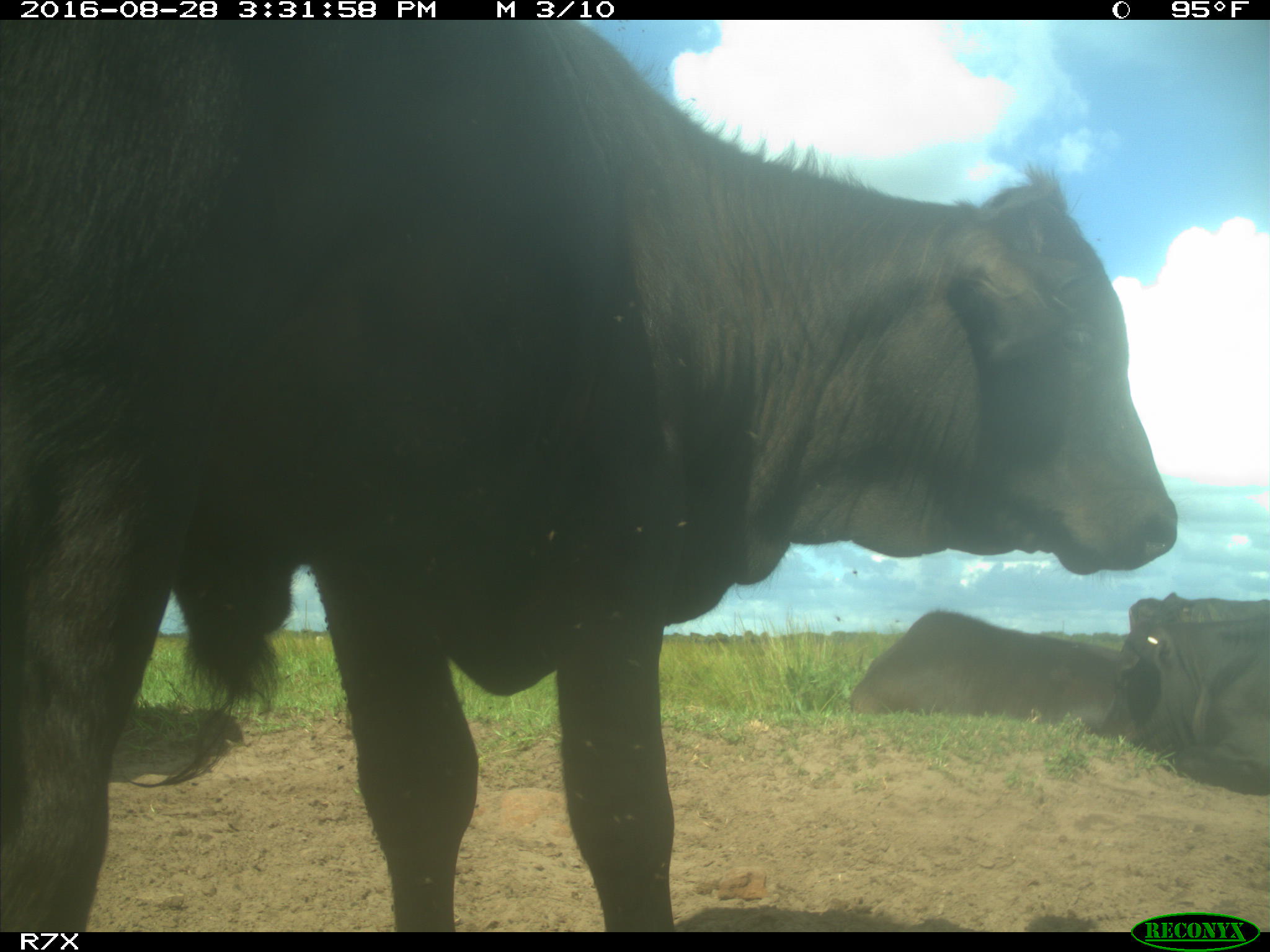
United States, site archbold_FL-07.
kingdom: Animalia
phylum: Chordata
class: Mammalia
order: Artiodactyla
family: Bovidae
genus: Bos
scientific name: Bos taurus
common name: domestic cow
Bos taurus (domestic cow).